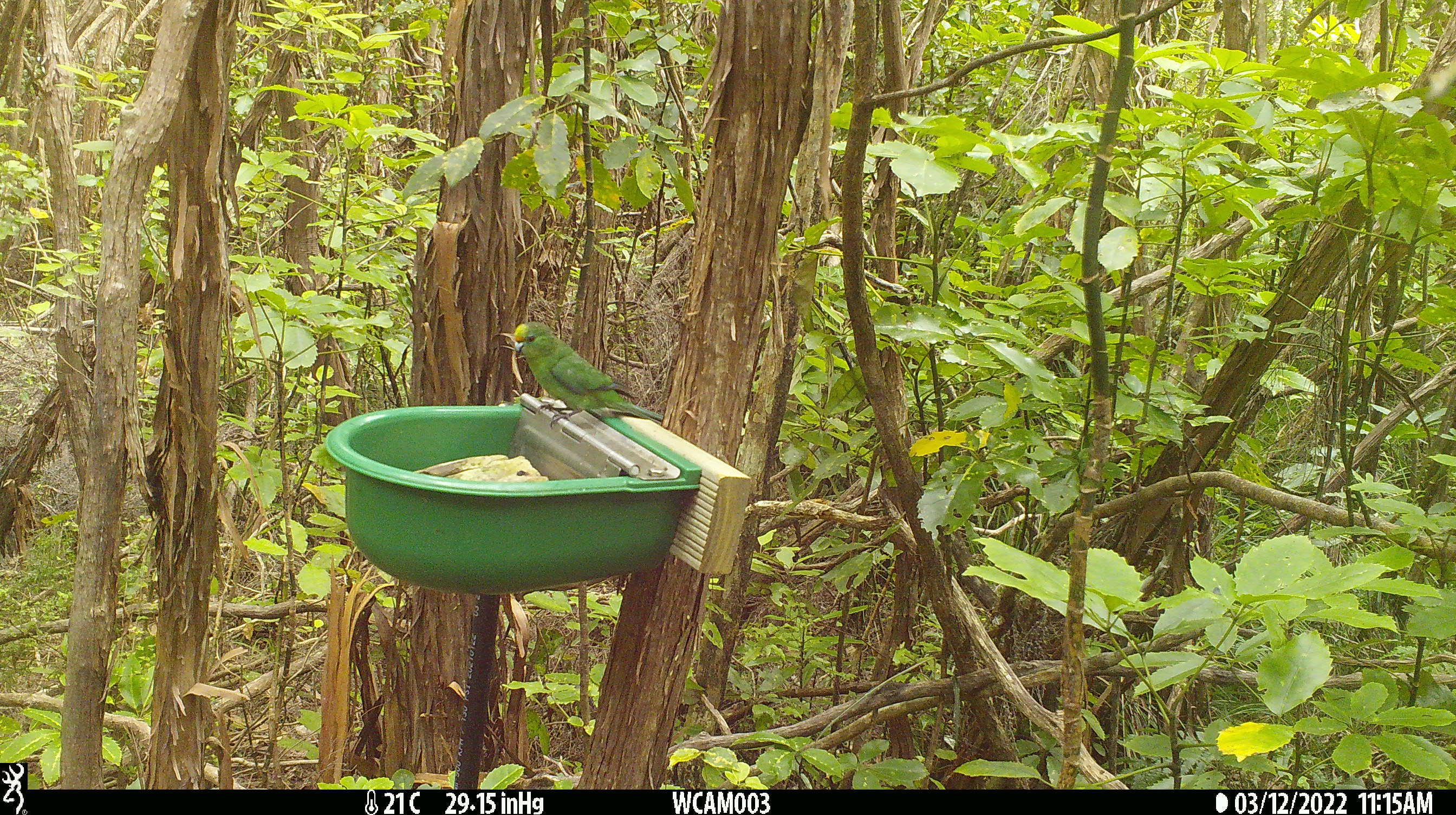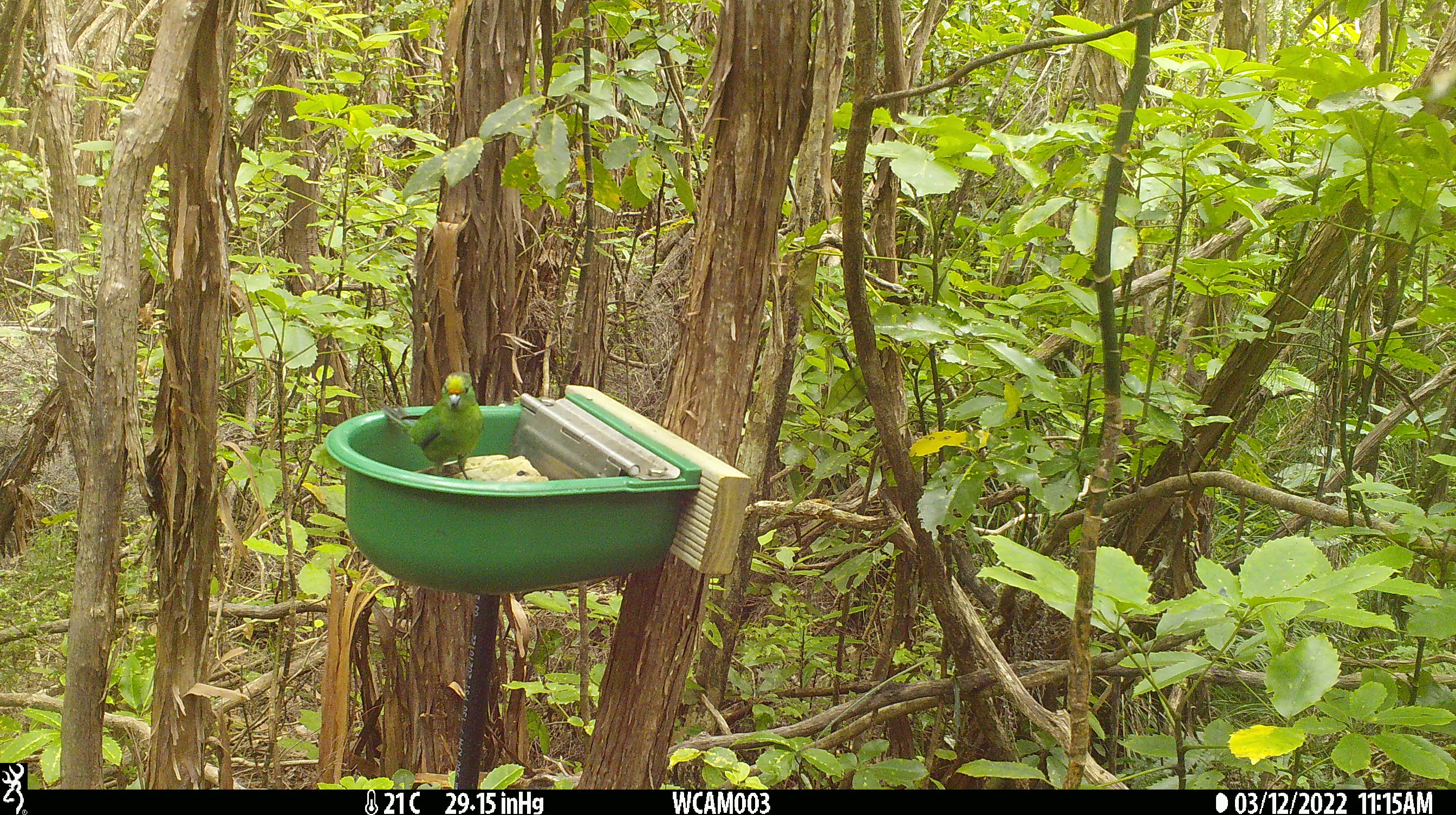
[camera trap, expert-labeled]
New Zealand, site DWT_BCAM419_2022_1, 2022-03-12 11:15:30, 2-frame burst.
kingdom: Animalia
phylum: Chordata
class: Aves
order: Psittaciformes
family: Psittaculidae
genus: Cyanoramphus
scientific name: Cyanoramphus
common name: parakeet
Parakeet (Cyanoramphus).